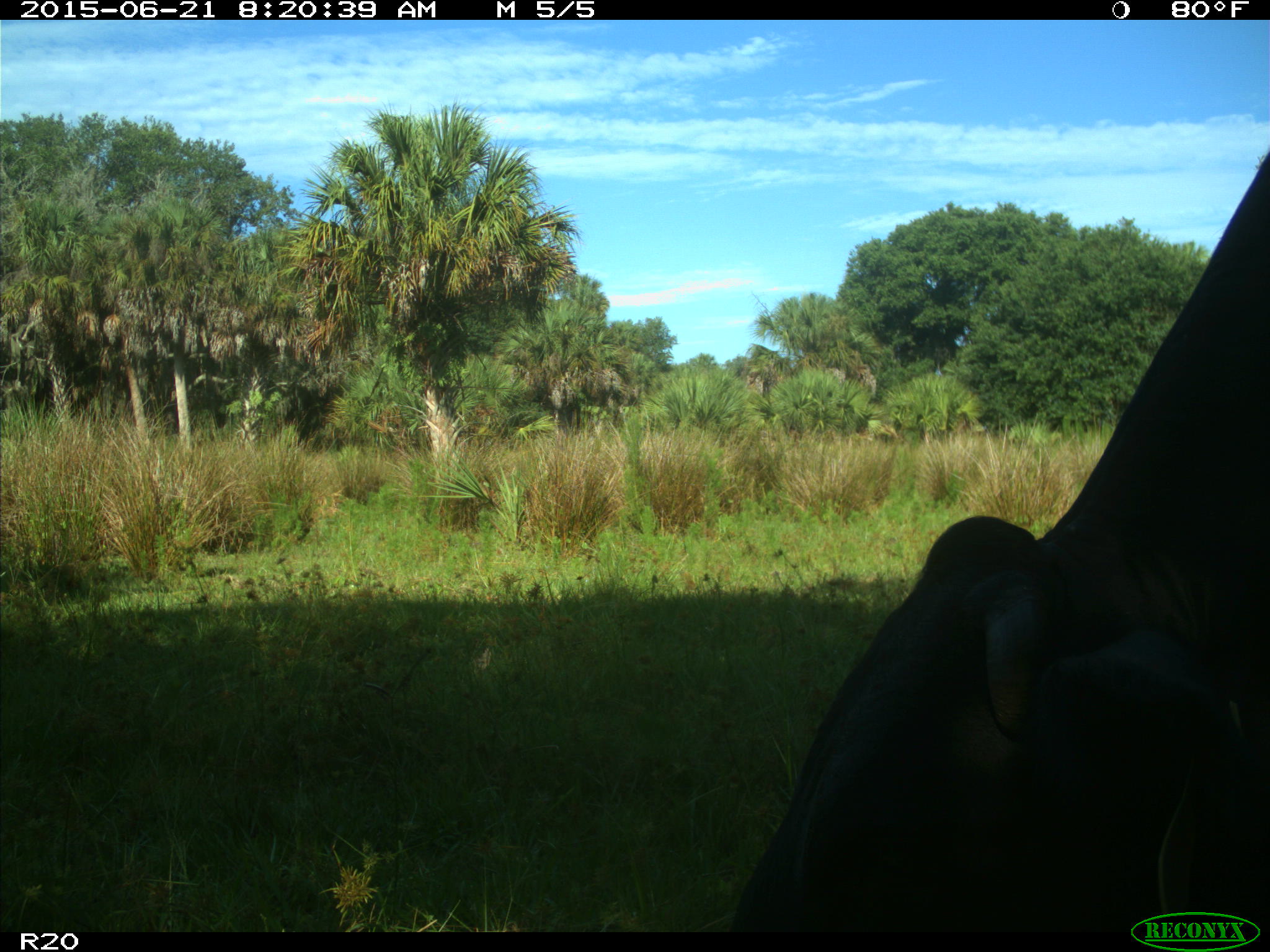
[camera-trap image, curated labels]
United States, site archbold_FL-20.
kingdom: Animalia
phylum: Chordata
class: Mammalia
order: Artiodactyla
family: Bovidae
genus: Bos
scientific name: Bos taurus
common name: domestic cow